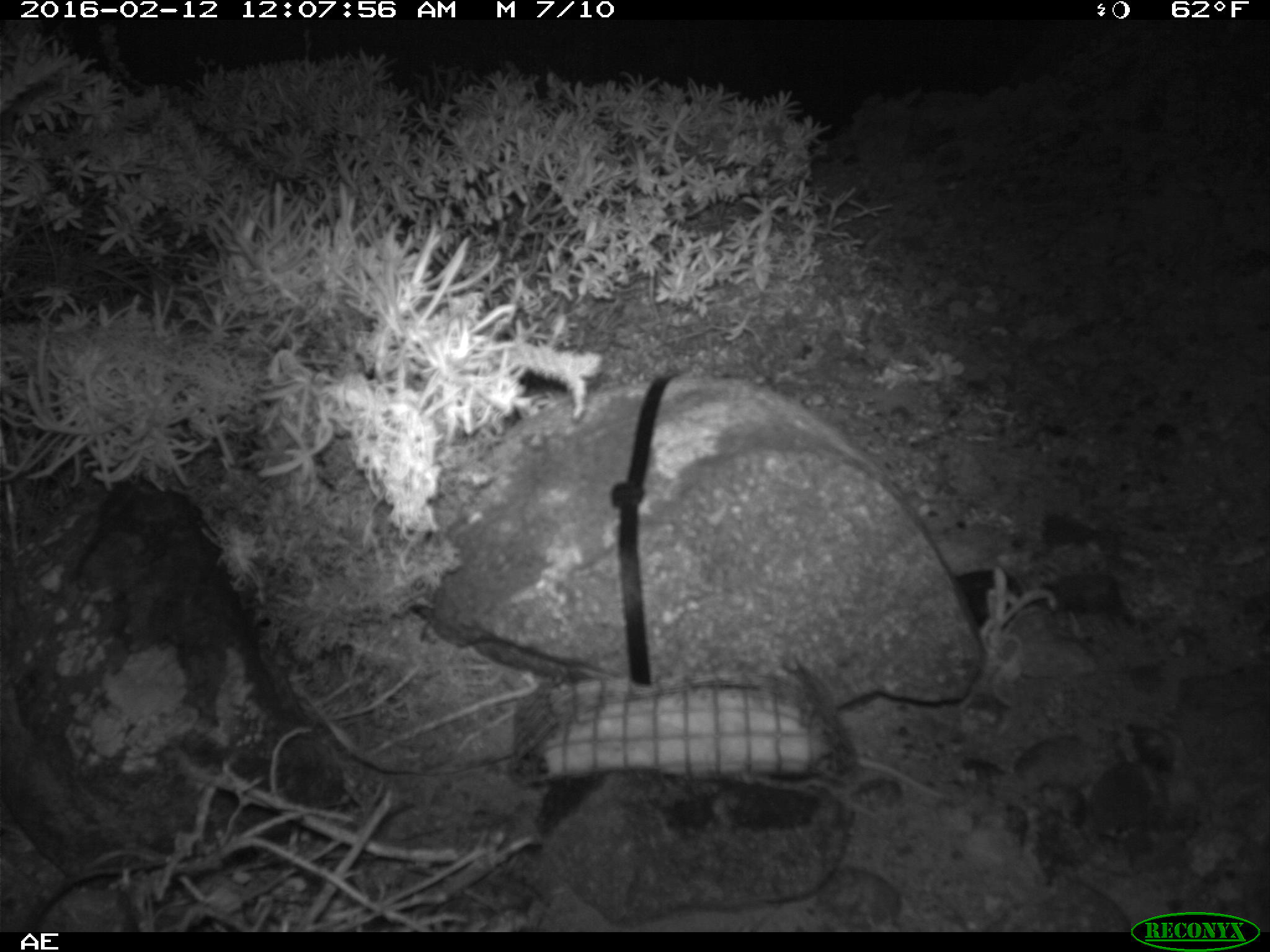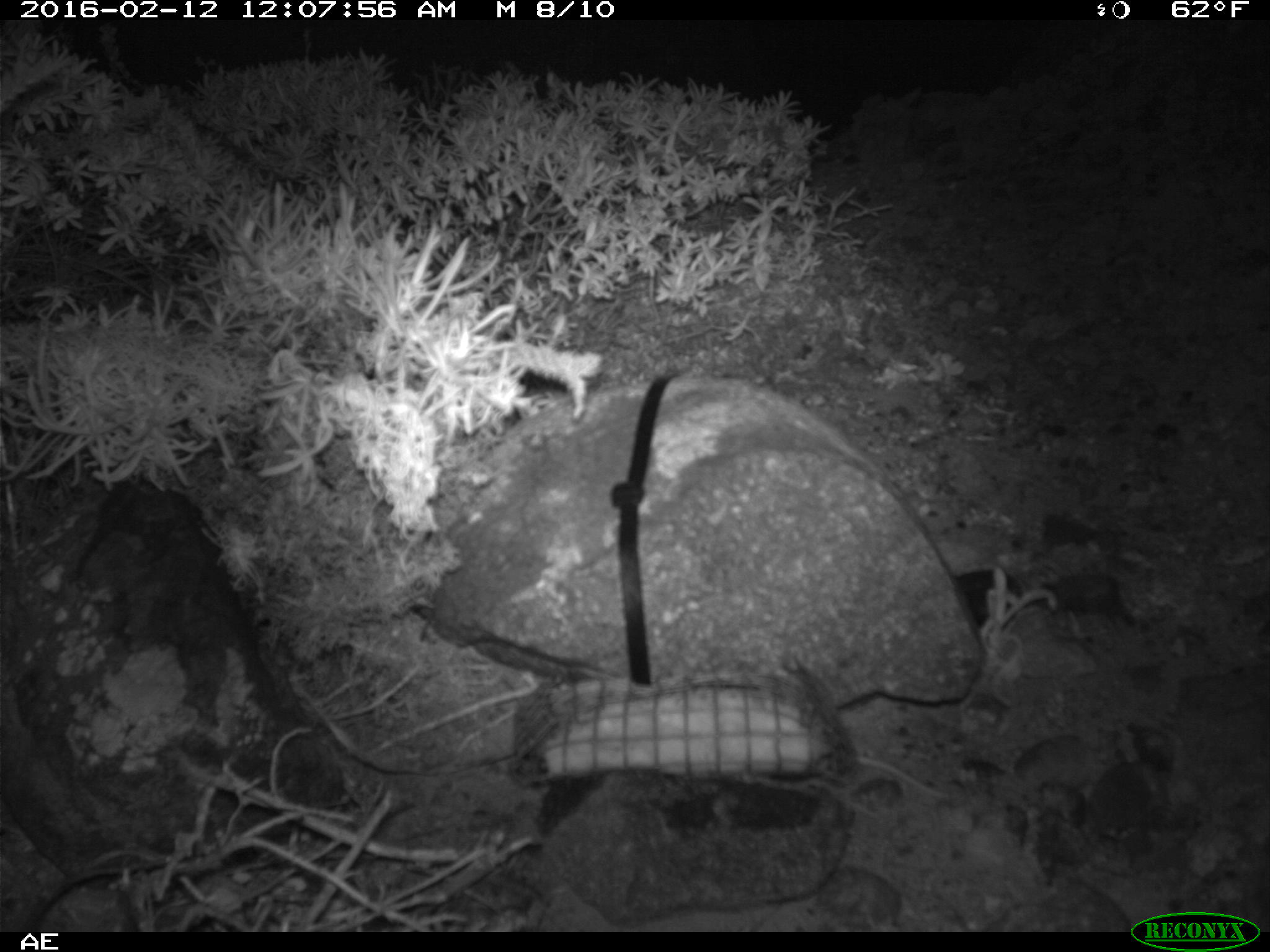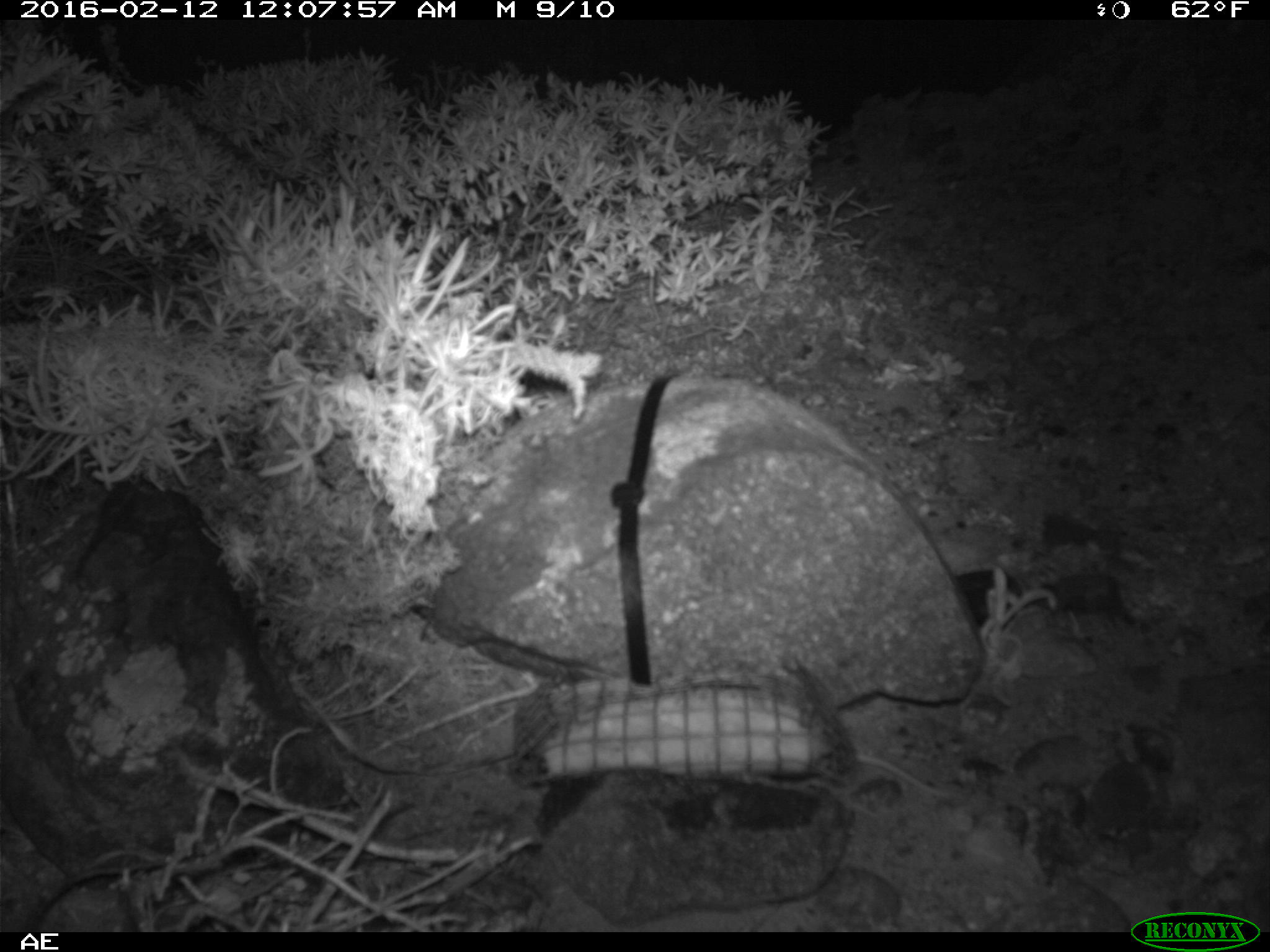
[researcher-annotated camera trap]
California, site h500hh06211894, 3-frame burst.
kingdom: Animalia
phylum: Chordata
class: Mammalia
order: Rodentia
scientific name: Rodentia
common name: rodent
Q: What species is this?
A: Rodent (Rodentia).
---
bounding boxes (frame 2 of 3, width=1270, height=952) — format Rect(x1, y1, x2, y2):
rodent: Rect(843, 738, 953, 800)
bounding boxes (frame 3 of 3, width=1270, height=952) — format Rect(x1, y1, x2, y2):
rodent: Rect(853, 751, 954, 798)